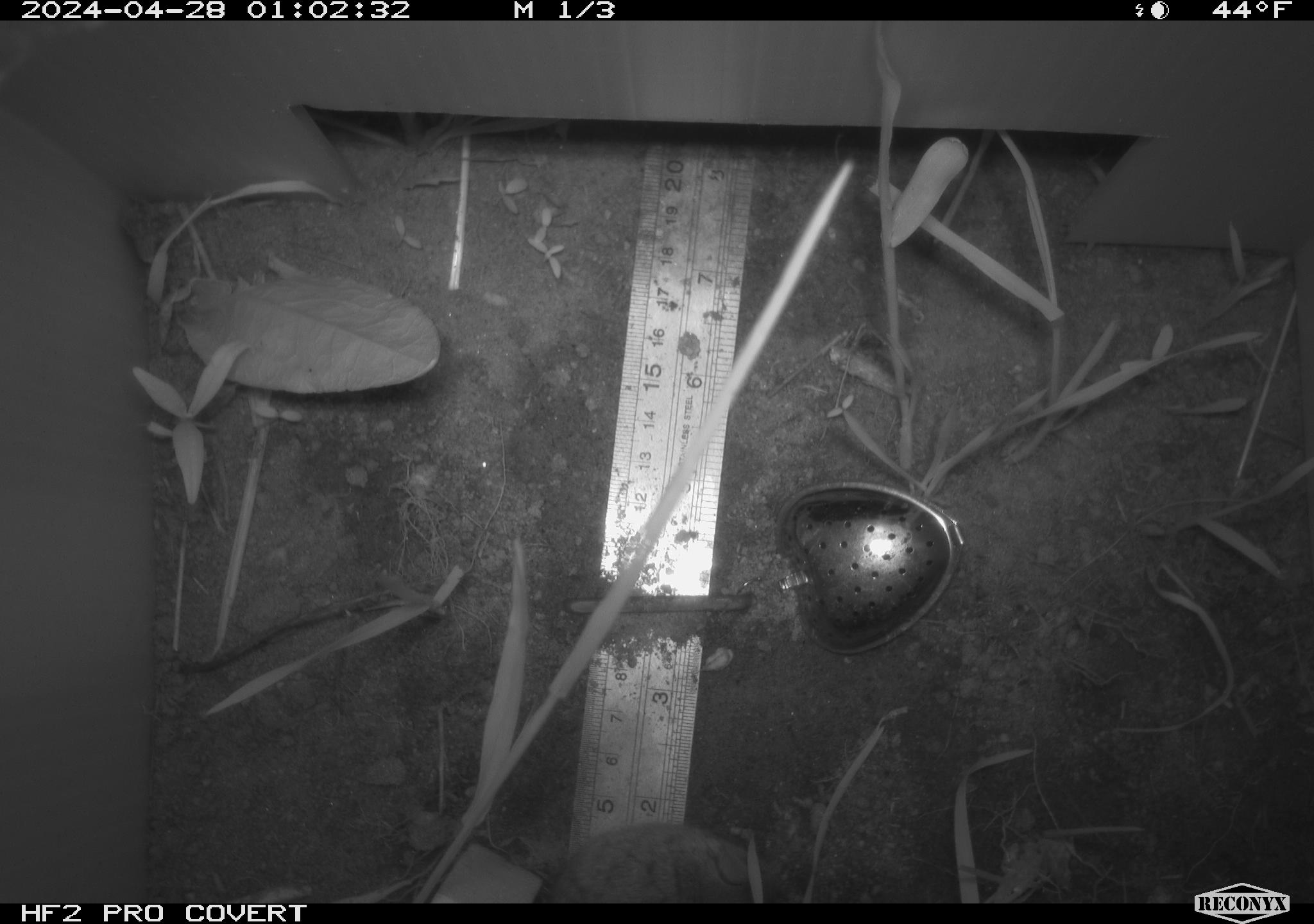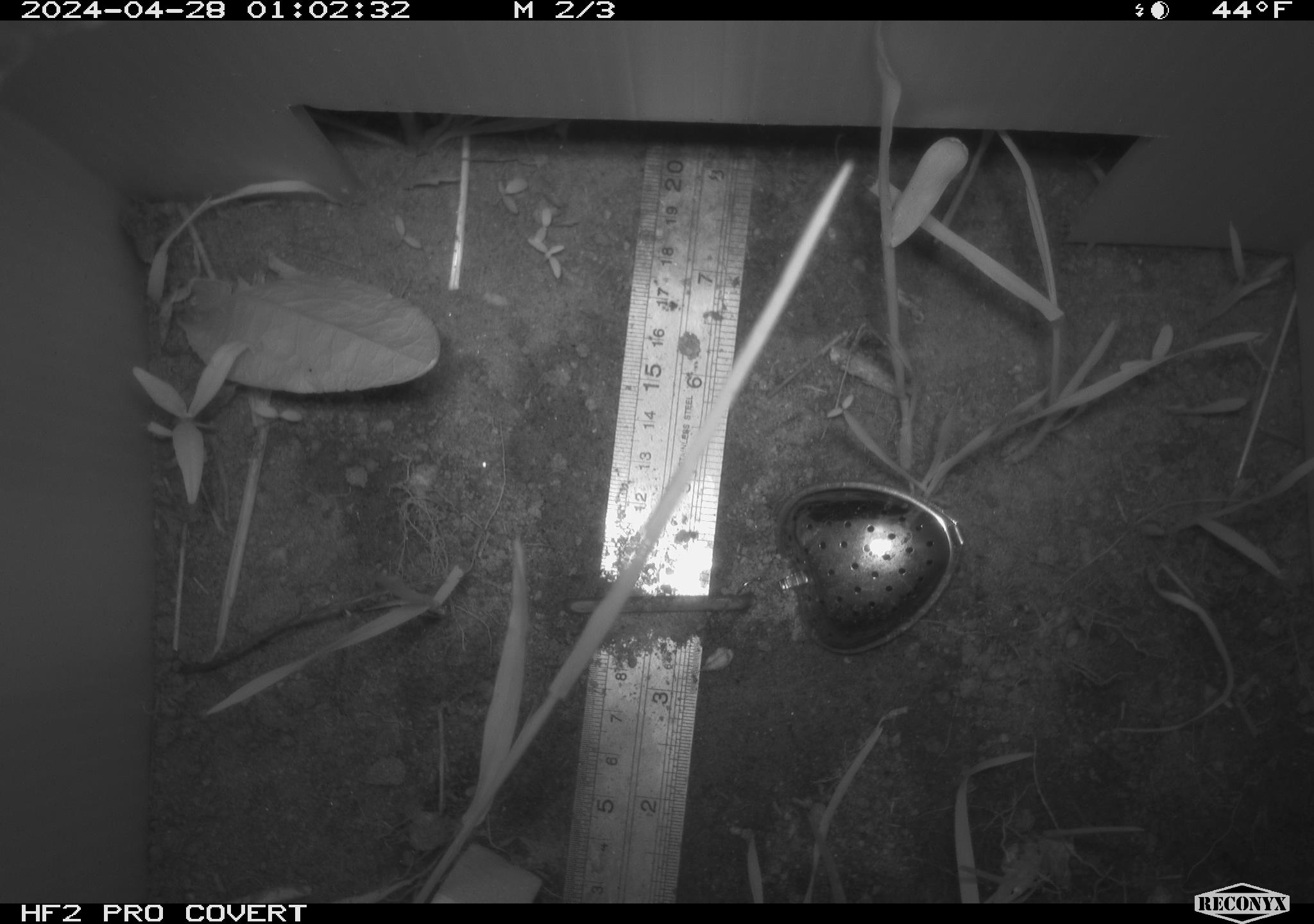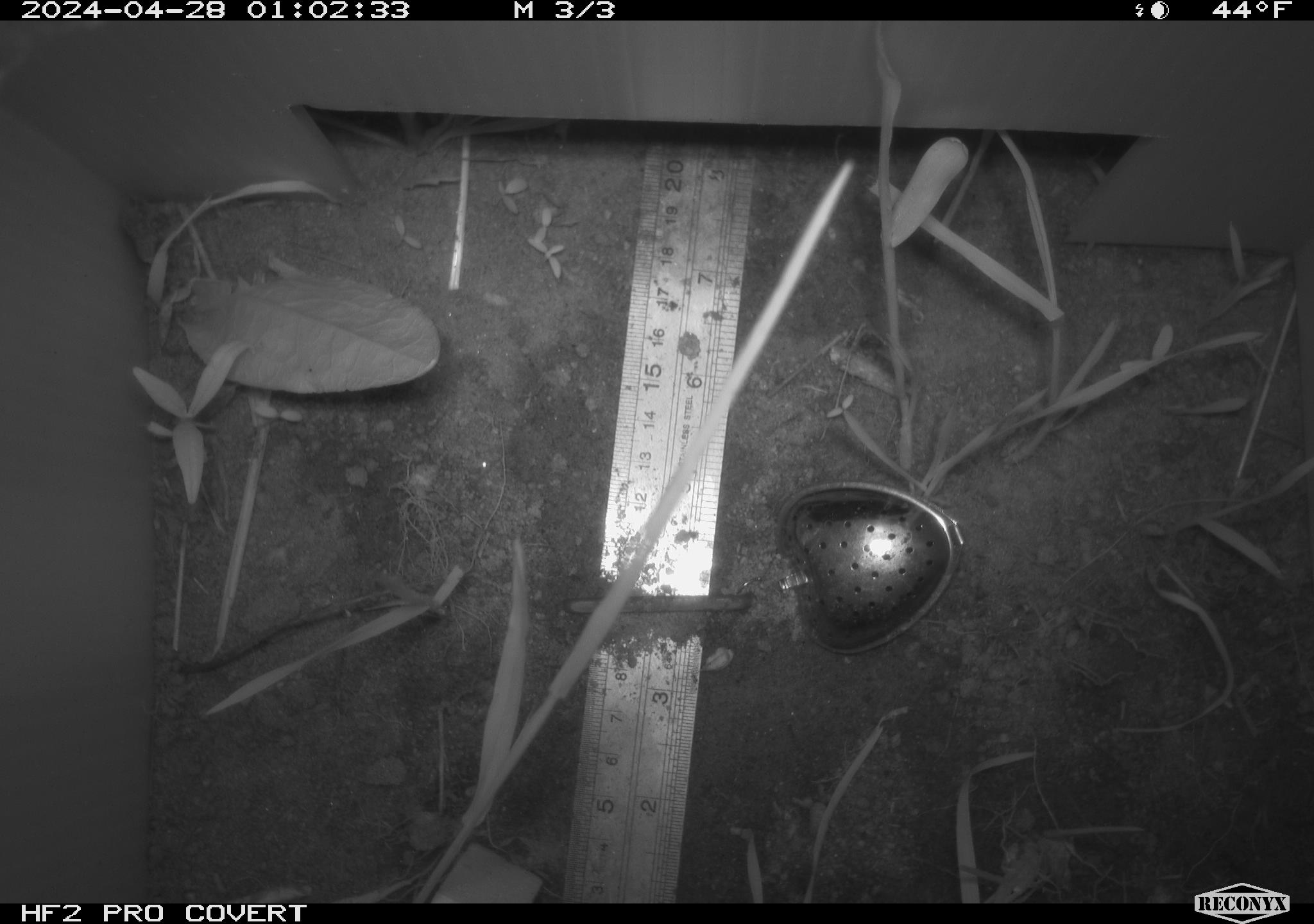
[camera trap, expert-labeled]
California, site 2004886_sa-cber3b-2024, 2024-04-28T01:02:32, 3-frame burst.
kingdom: Animalia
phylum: Chordata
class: Mammalia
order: Rodentia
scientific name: Rodentia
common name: mouse species